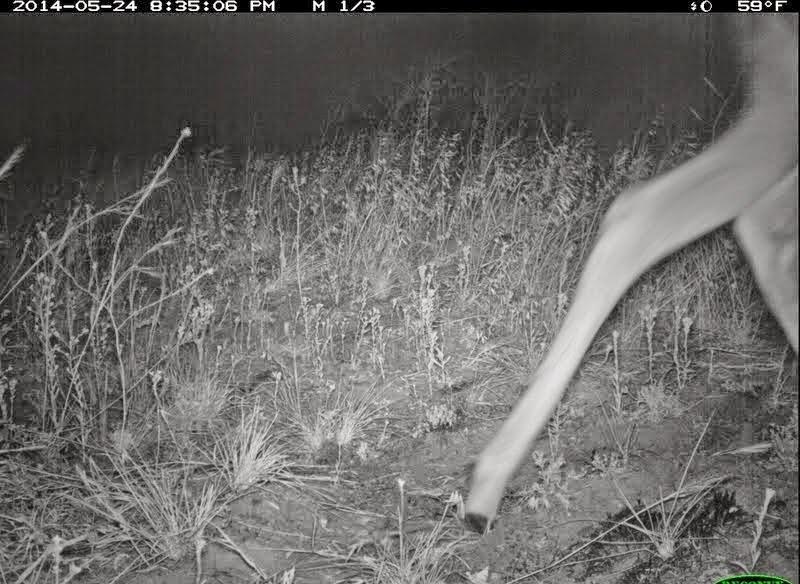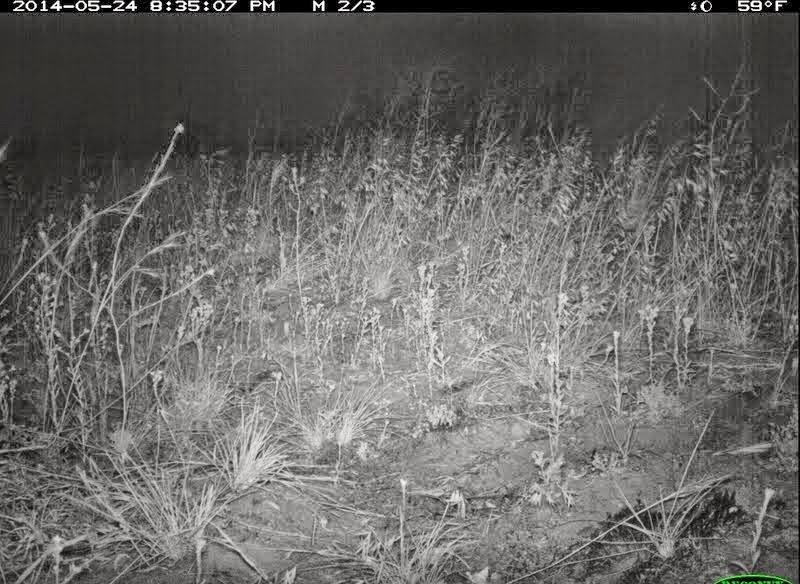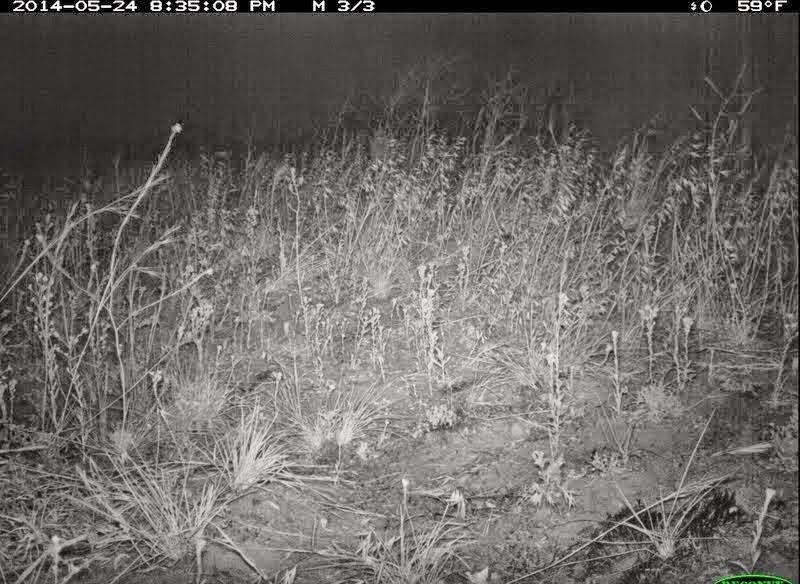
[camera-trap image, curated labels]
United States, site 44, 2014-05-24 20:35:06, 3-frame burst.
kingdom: Animalia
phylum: Chordata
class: Mammalia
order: Artiodactyla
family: Cervidae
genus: Odocoileus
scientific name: Odocoileus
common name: deer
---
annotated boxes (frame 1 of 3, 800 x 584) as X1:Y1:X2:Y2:
deer: 462:13:799:537